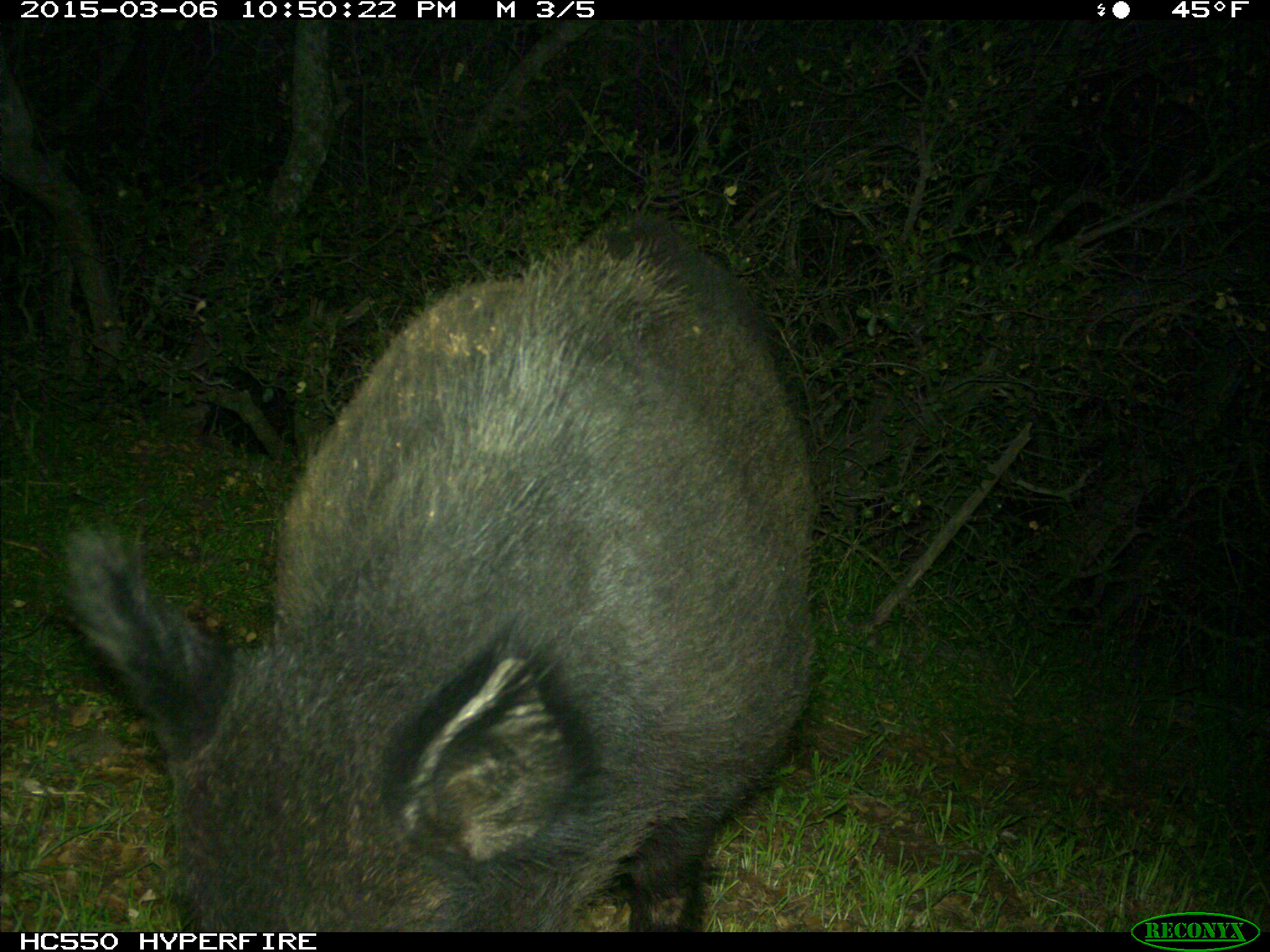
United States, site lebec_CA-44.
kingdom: Animalia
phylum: Chordata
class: Mammalia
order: Artiodactyla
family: Suidae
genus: Sus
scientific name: Sus scrofa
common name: wild boar